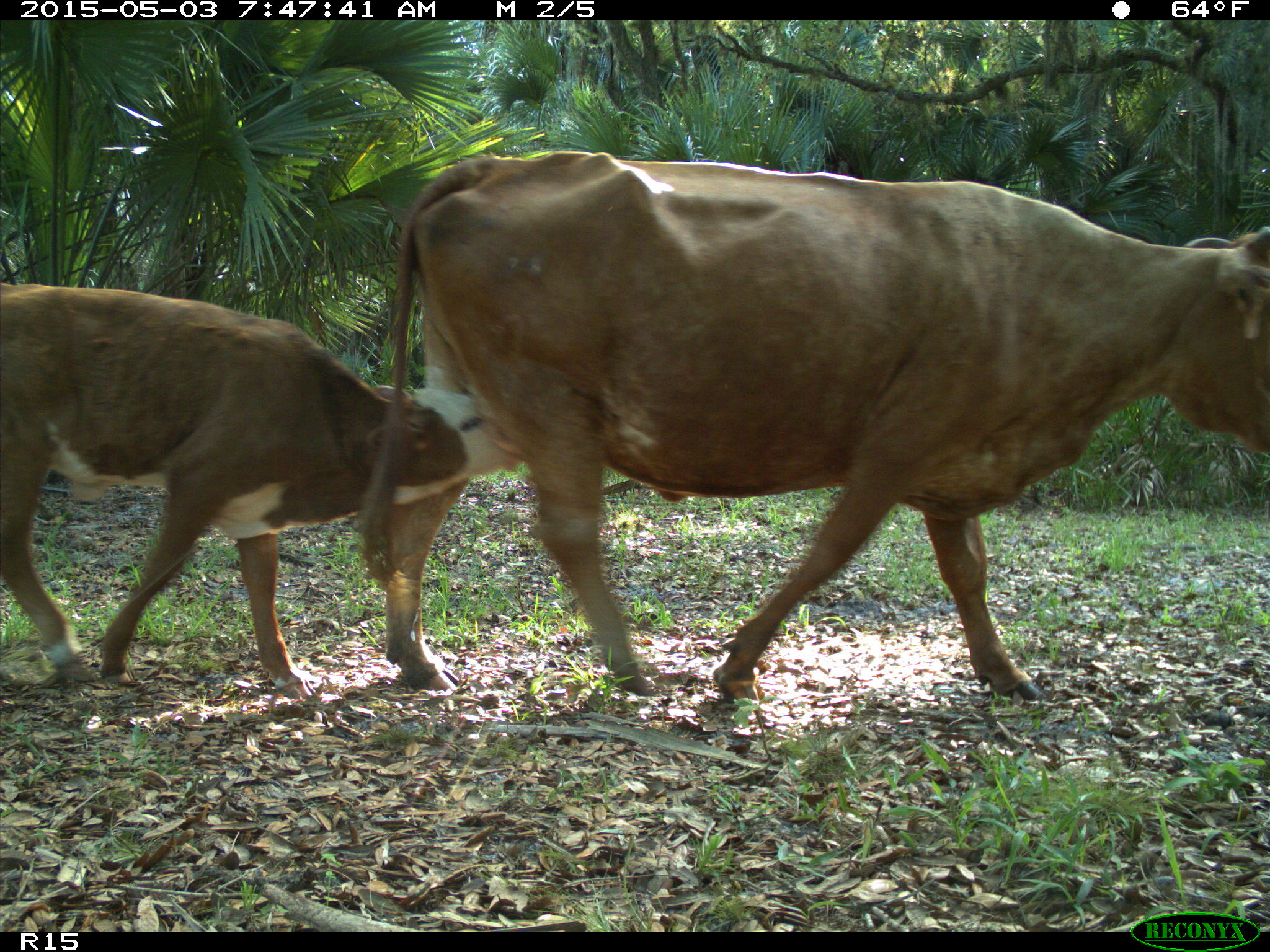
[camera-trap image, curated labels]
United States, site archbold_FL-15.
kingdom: Animalia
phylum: Chordata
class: Mammalia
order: Artiodactyla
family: Bovidae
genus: Bos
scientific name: Bos taurus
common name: domestic cow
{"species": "Bos taurus (domestic cow)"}